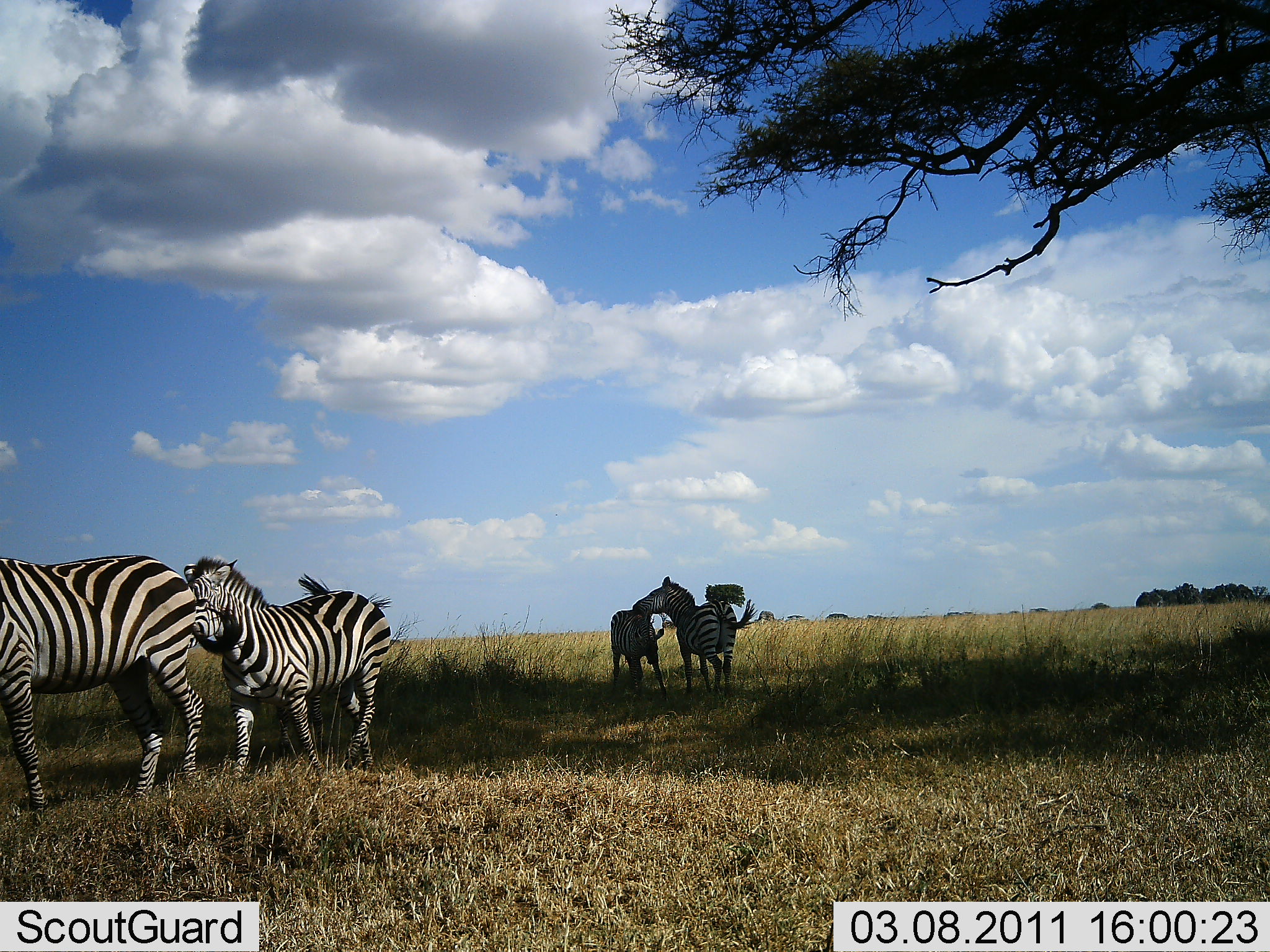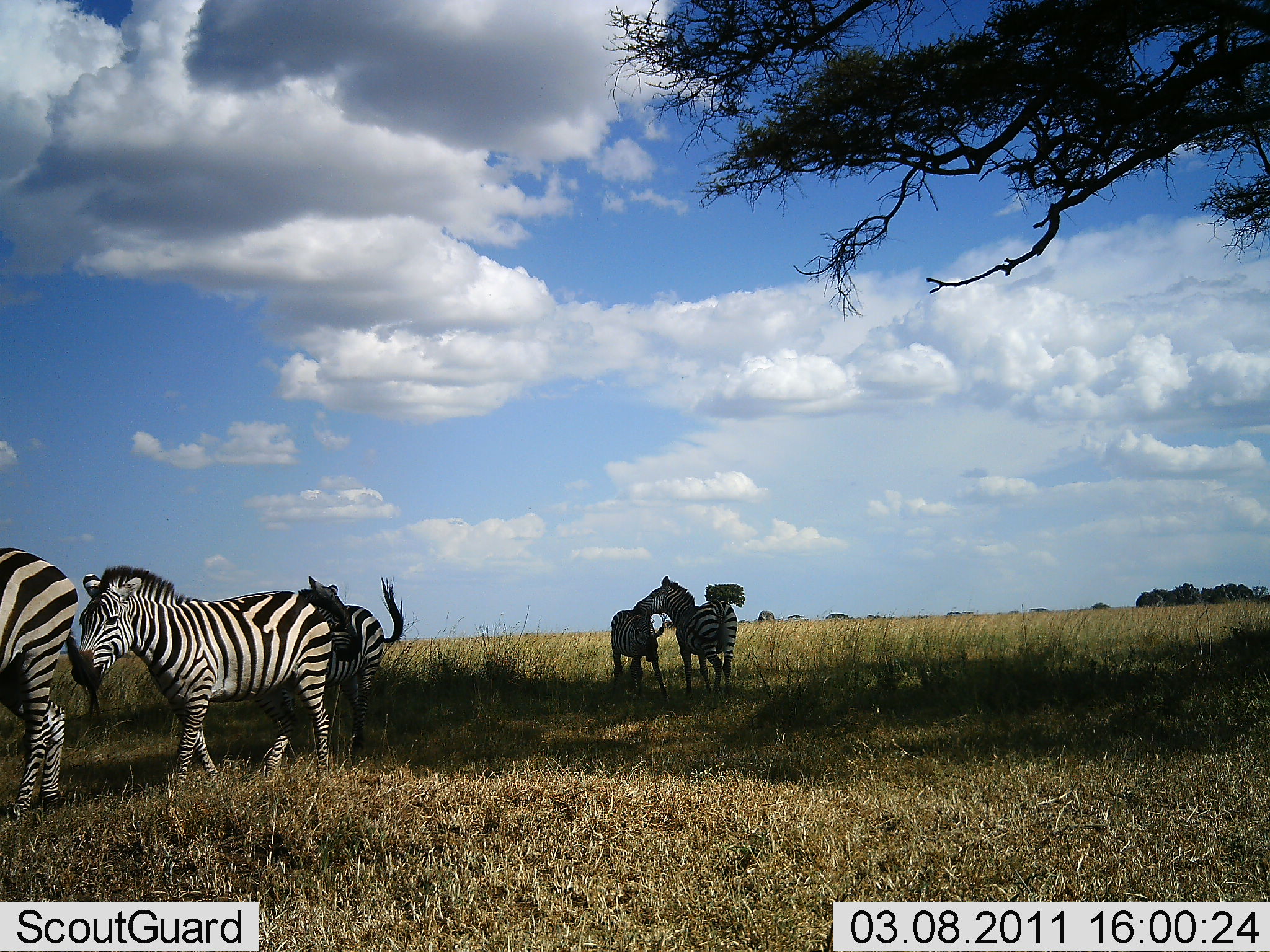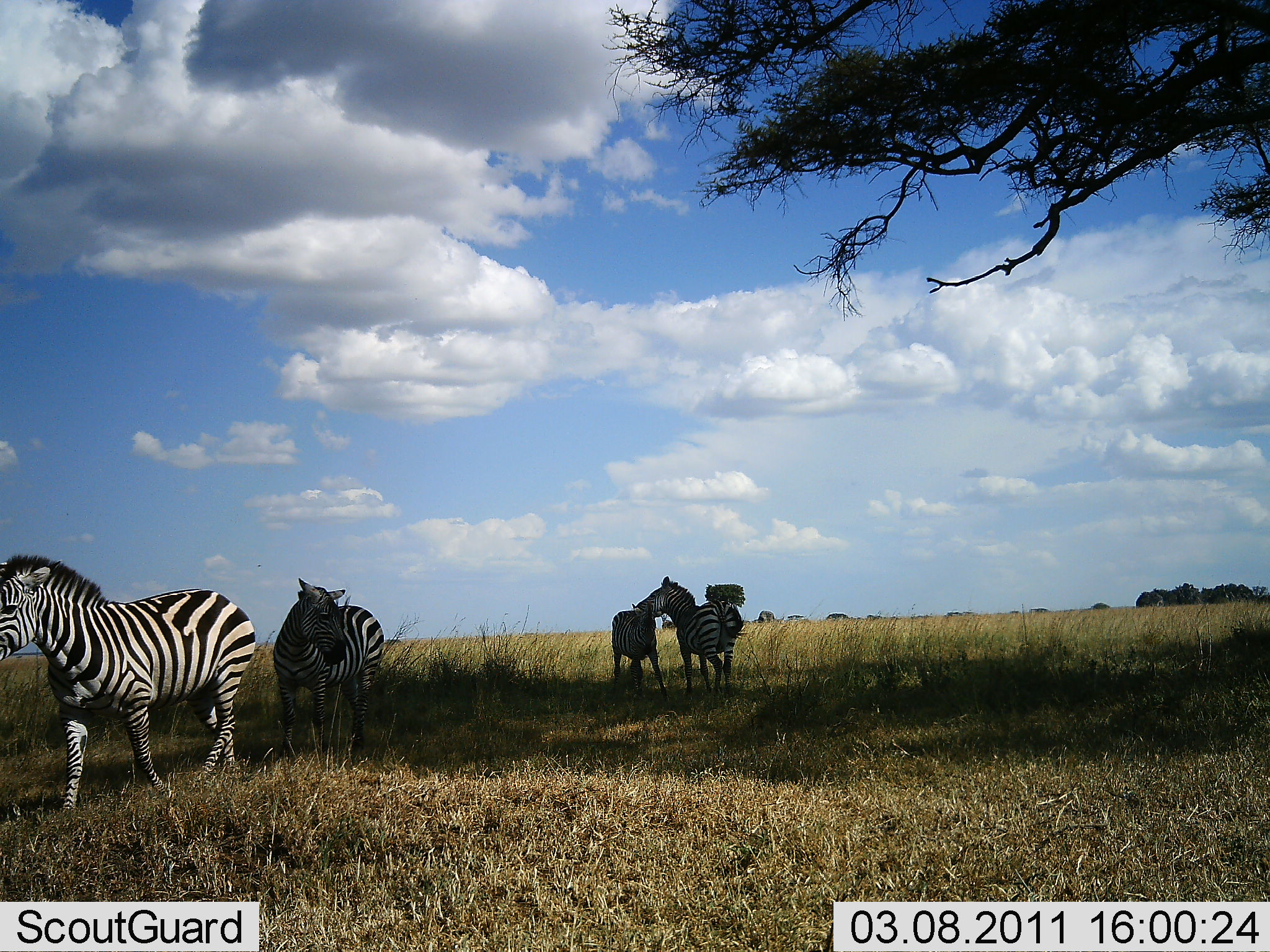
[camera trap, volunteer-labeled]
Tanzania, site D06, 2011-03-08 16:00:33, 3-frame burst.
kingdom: Animalia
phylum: Chordata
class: Mammalia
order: Perissodactyla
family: Equidae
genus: Equus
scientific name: Equus quagga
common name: plains zebra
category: zebra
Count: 5.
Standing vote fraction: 25%.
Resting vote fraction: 0%.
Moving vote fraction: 67%.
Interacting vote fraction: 75%.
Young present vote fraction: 0%.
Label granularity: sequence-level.